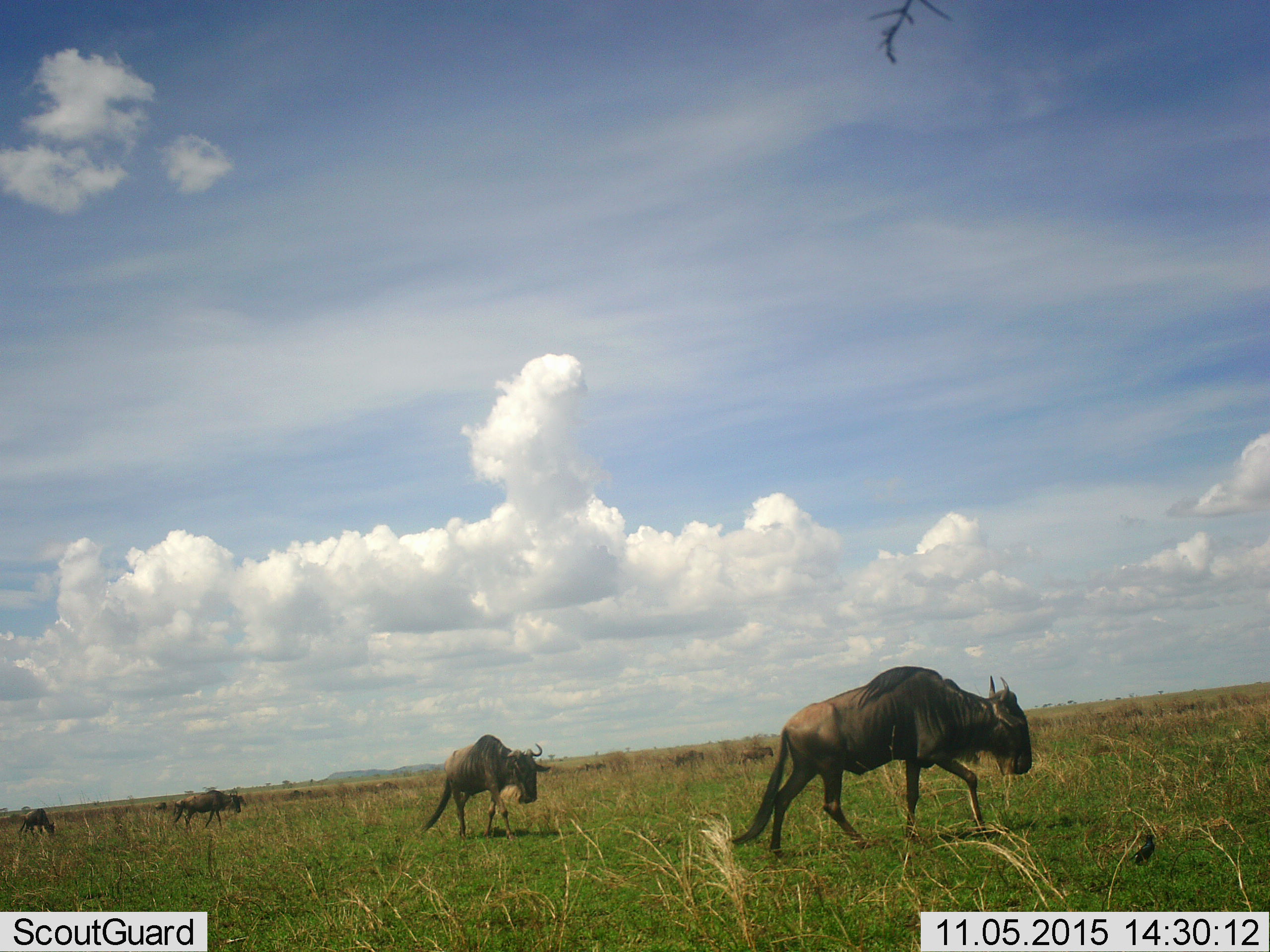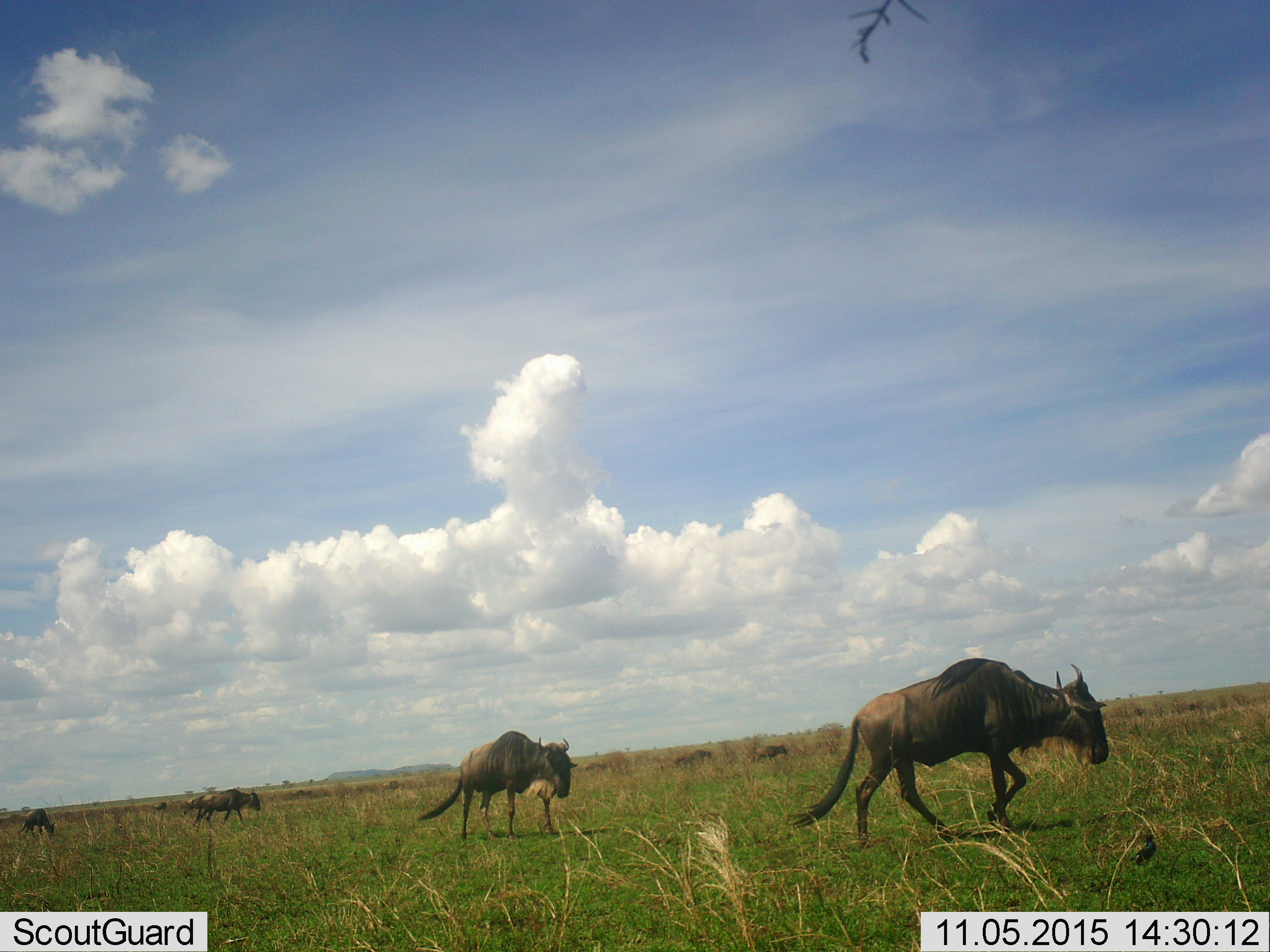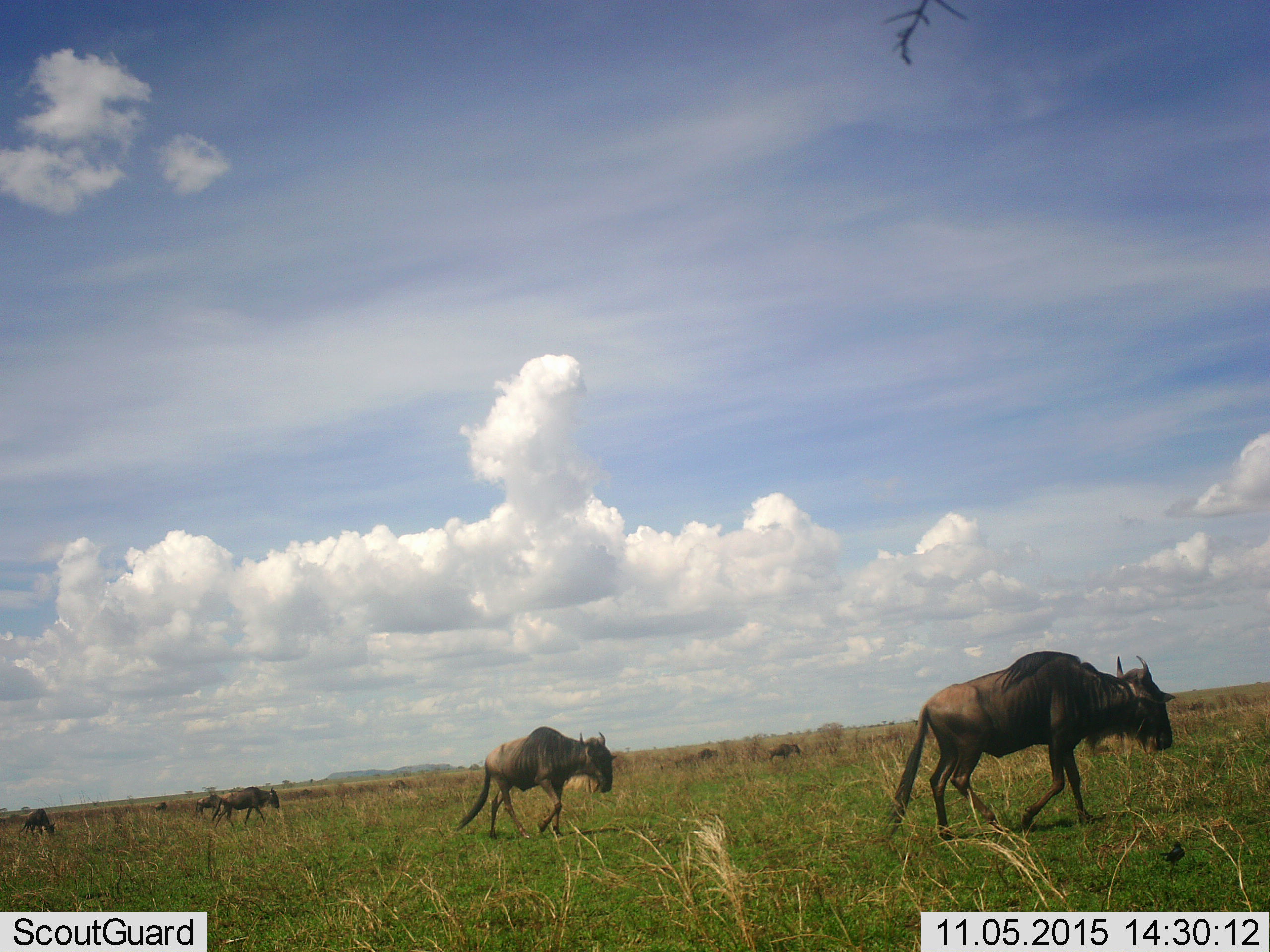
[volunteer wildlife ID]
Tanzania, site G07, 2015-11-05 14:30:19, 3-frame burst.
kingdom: Animalia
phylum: Chordata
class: Mammalia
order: Artiodactyla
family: Bovidae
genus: Connochaetes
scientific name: Connochaetes taurinus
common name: blue wildebeest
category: wildebeest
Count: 10.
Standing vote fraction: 0%.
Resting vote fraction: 0%.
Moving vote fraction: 100%.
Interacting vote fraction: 0%.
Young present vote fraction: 10%.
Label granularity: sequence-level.